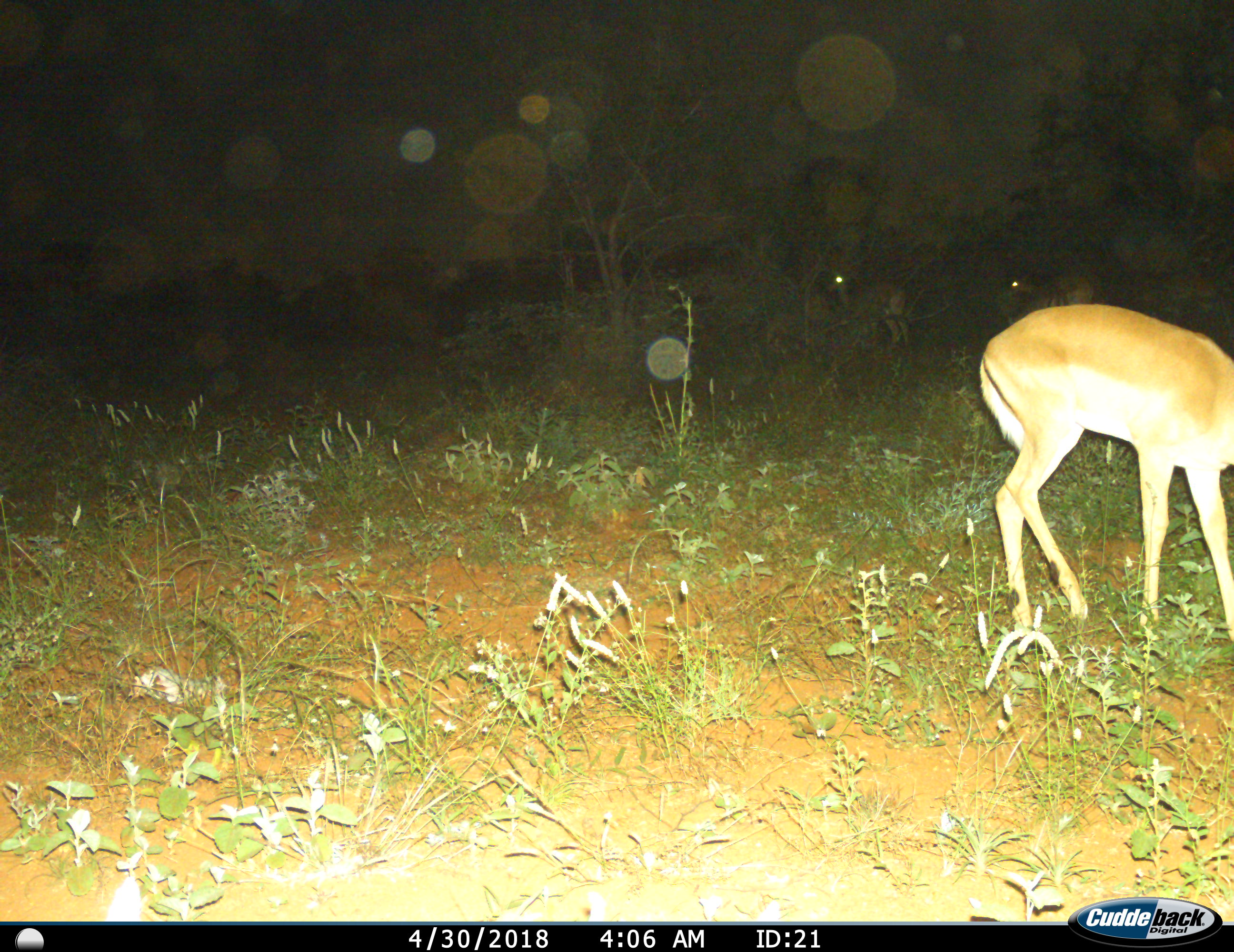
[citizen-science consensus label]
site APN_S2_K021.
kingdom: Animalia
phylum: Chordata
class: Mammalia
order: Artiodactyla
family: Bovidae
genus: Aepyceros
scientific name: Aepyceros melampus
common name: impala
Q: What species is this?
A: Impala (Aepyceros melampus).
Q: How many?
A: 3.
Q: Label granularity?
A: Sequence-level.